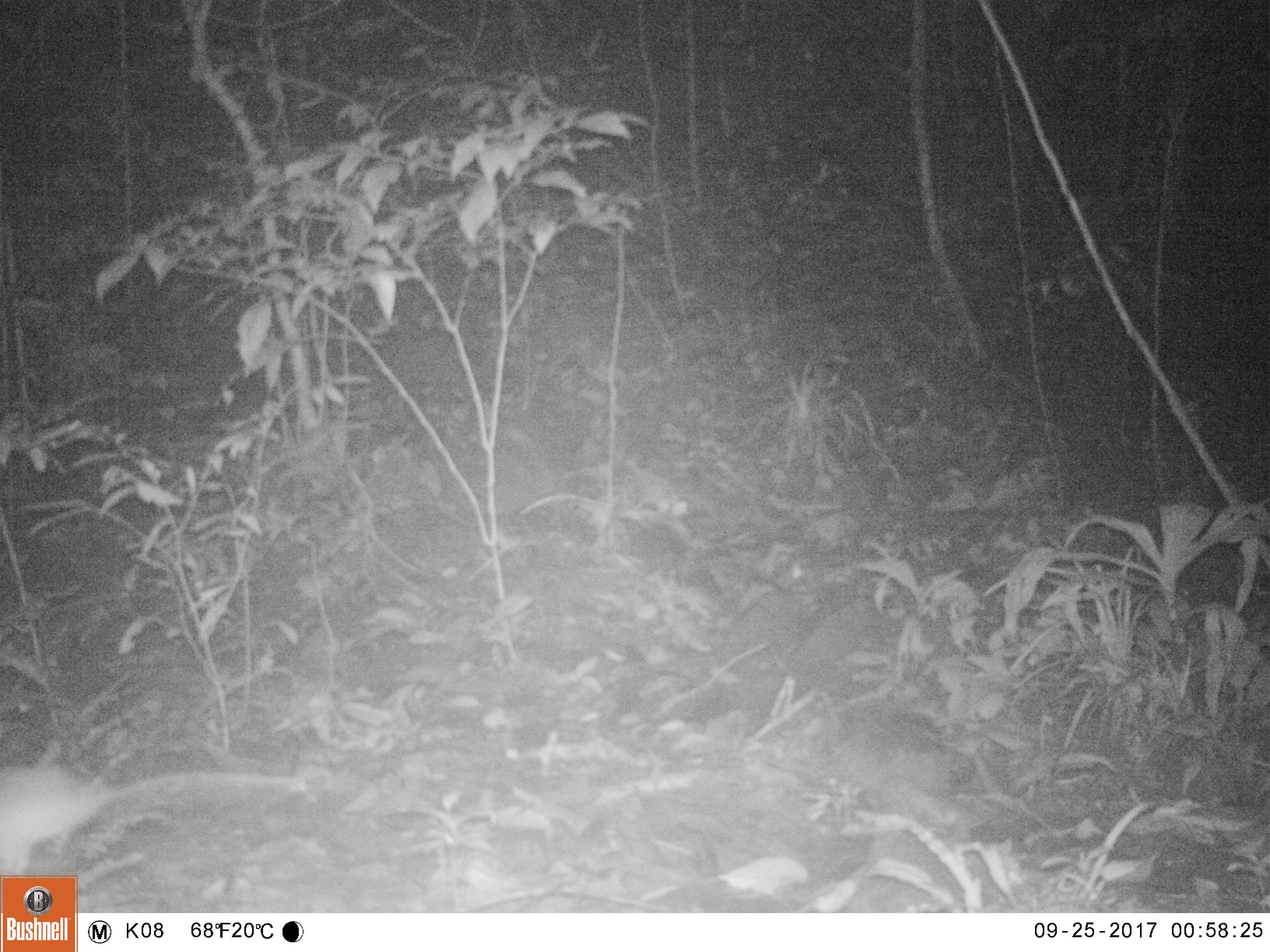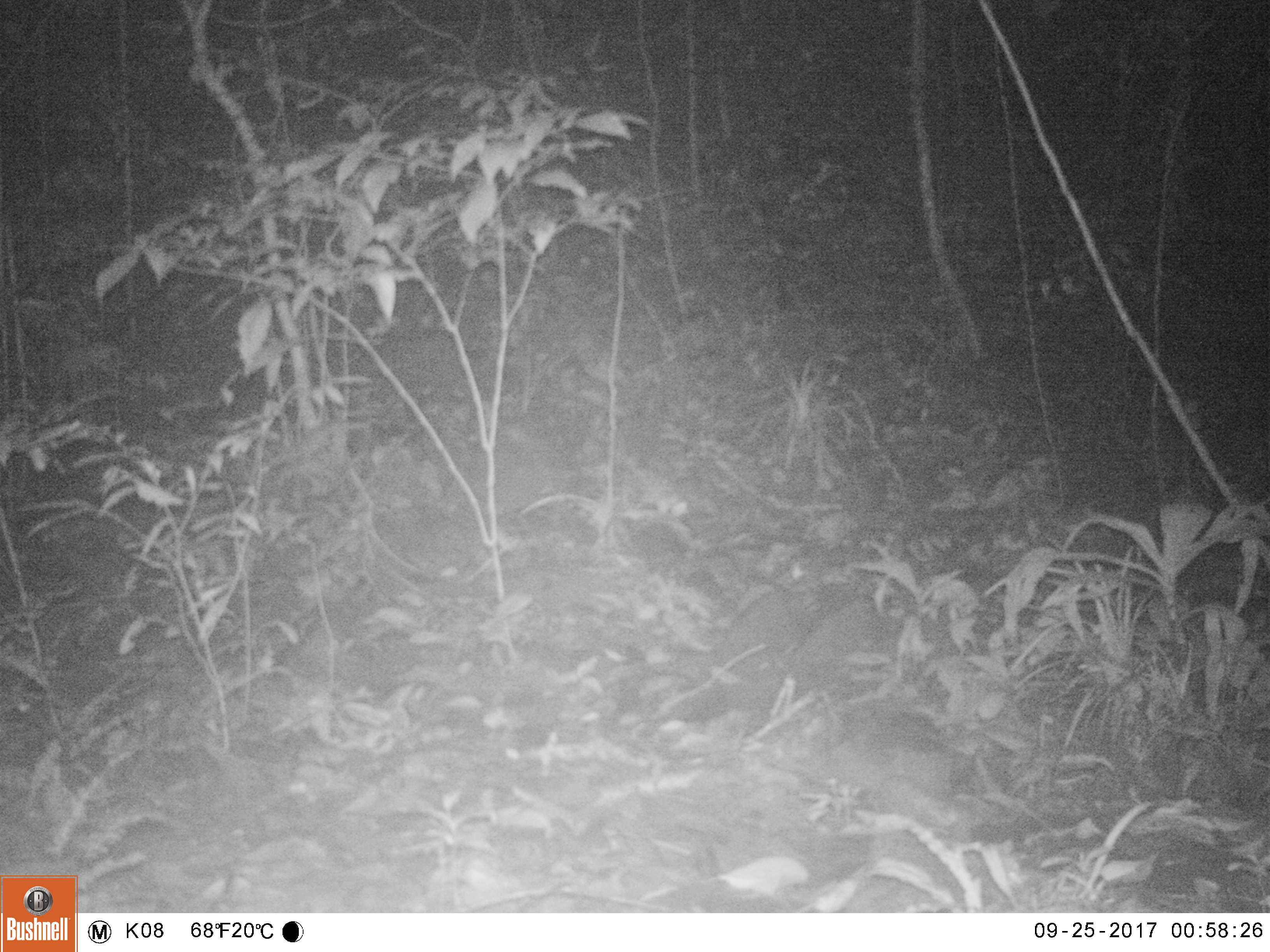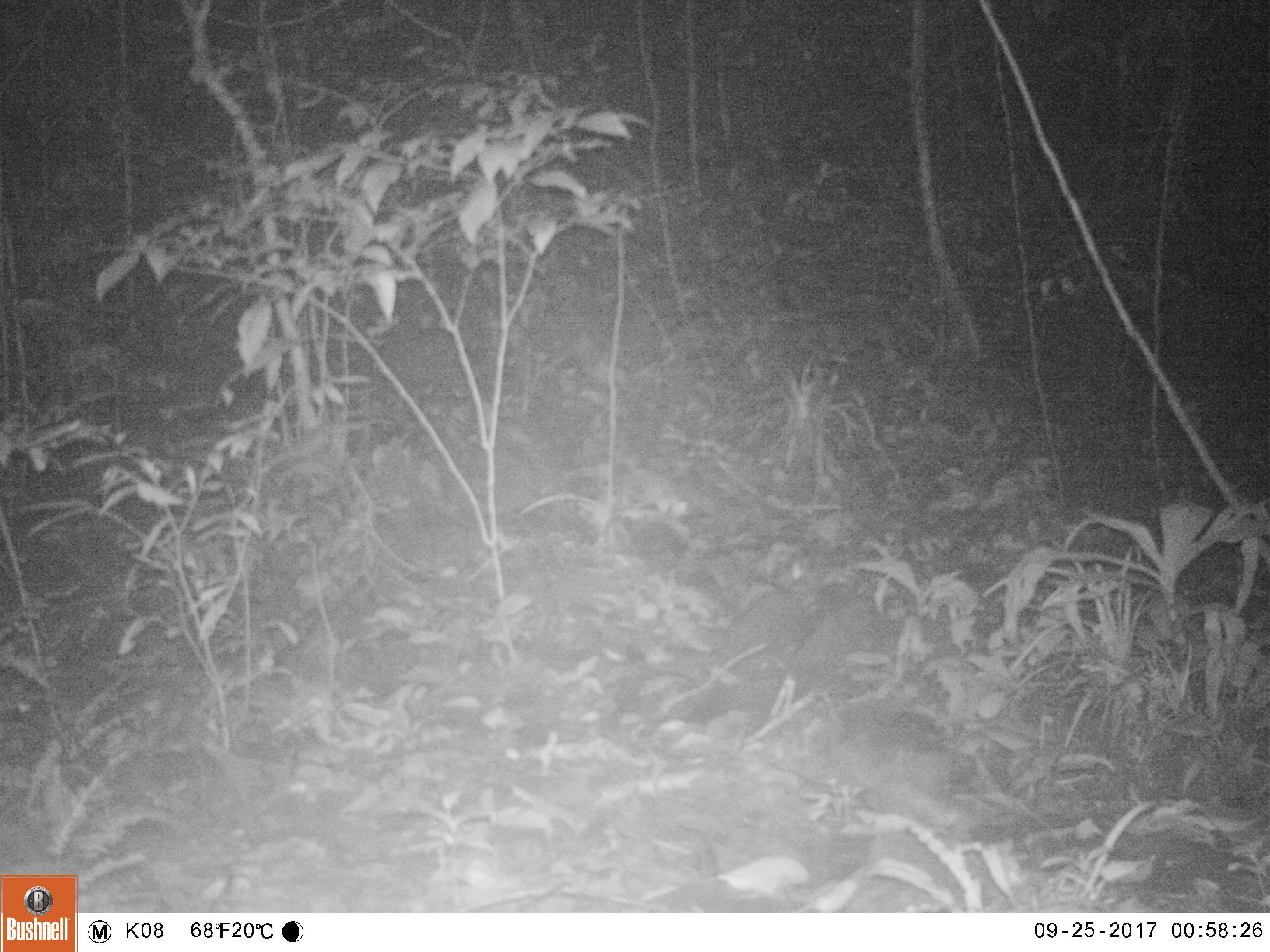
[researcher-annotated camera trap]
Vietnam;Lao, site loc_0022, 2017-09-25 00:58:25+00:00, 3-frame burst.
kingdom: Animalia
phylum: Chordata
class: Mammalia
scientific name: Mammalia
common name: mammal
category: unidentified small mammal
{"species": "unidentified small mammal (mammal) (Mammalia)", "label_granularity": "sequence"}